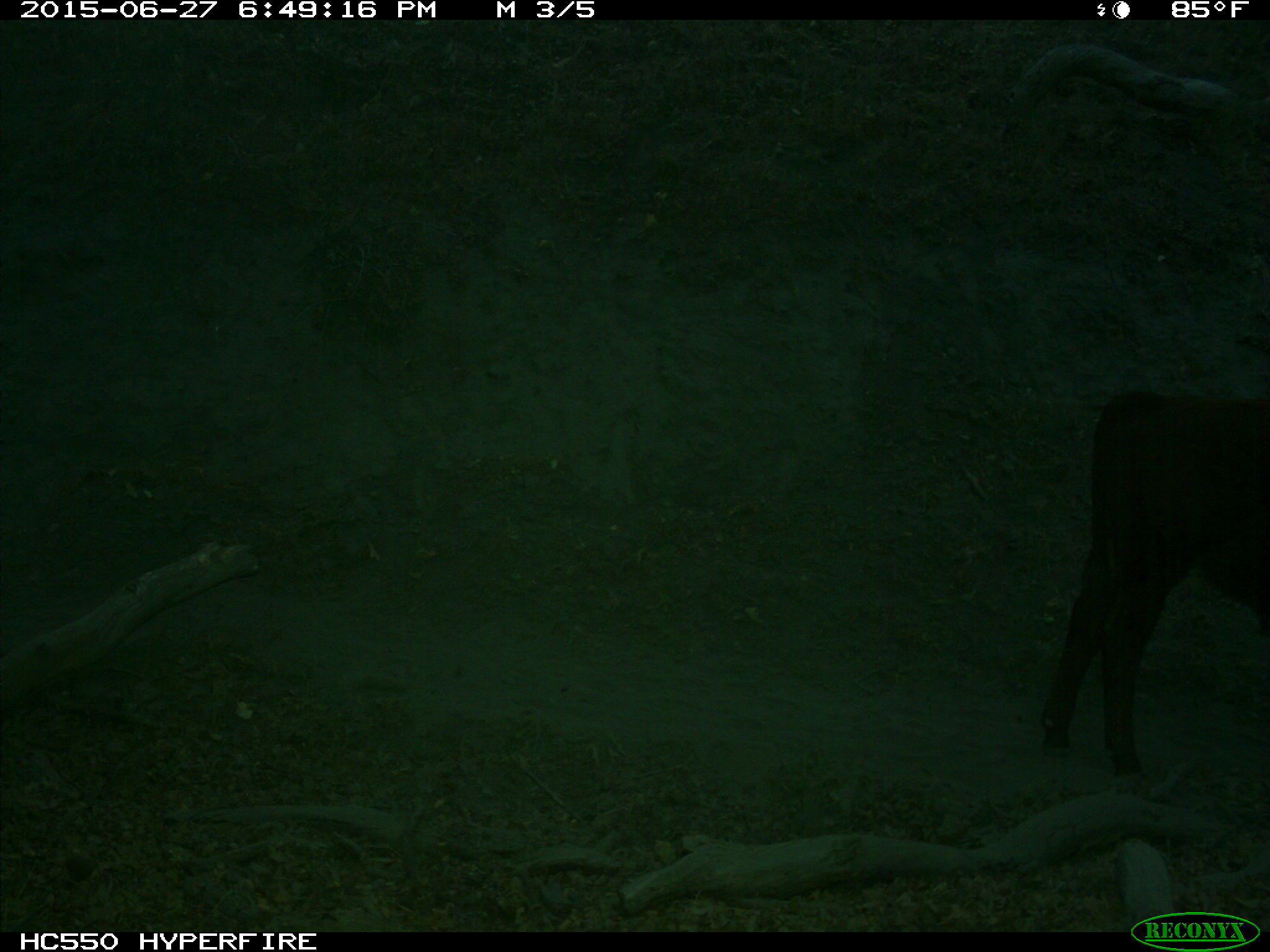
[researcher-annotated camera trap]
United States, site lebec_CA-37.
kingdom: Animalia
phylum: Chordata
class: Mammalia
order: Artiodactyla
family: Bovidae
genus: Bos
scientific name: Bos taurus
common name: domestic cow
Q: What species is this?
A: Bos taurus (domestic cow).